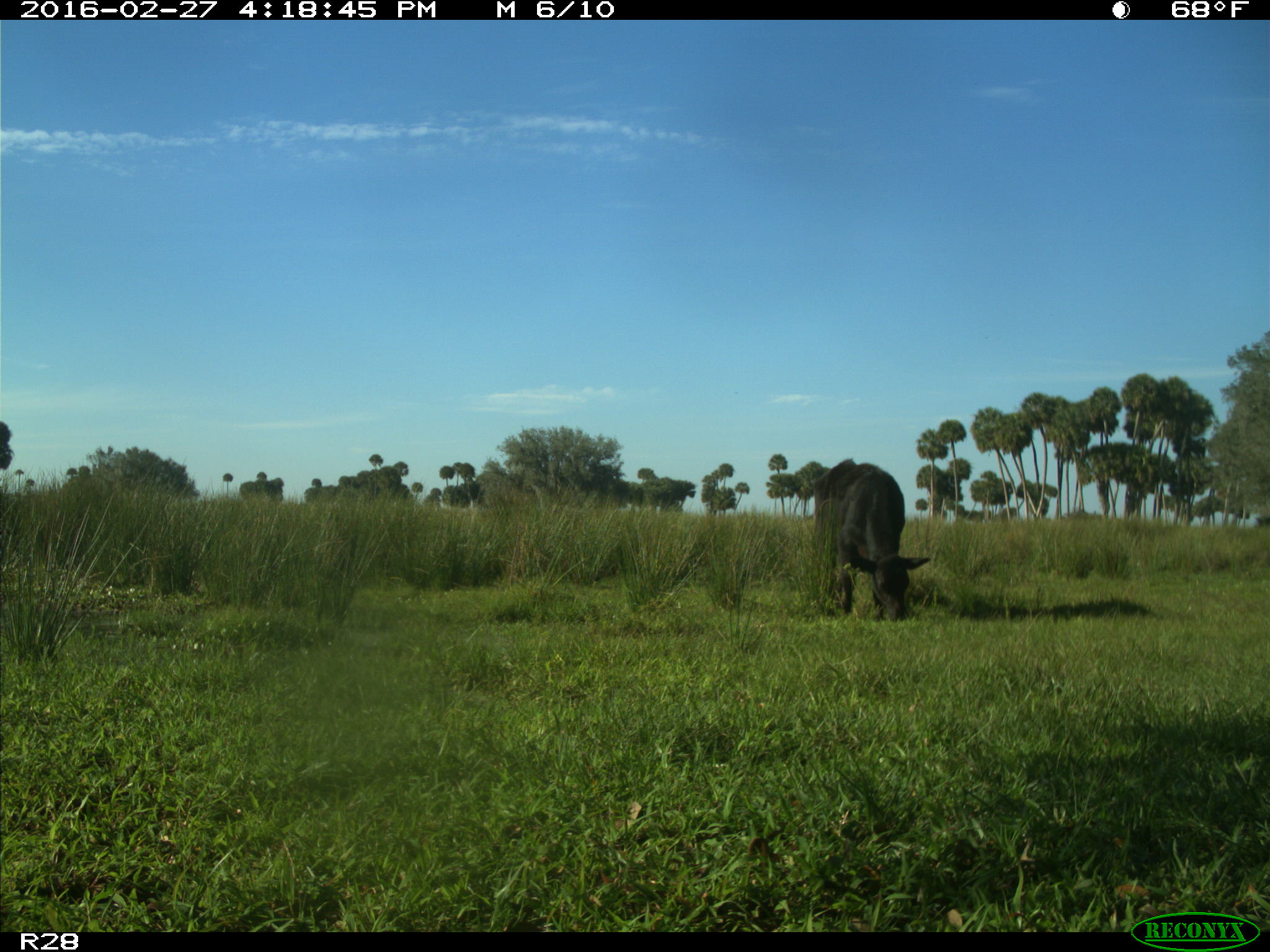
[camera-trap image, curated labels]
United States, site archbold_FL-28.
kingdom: Animalia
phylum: Chordata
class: Mammalia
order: Artiodactyla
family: Bovidae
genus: Bos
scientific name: Bos taurus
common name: domestic cow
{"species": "Bos taurus (domestic cow)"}